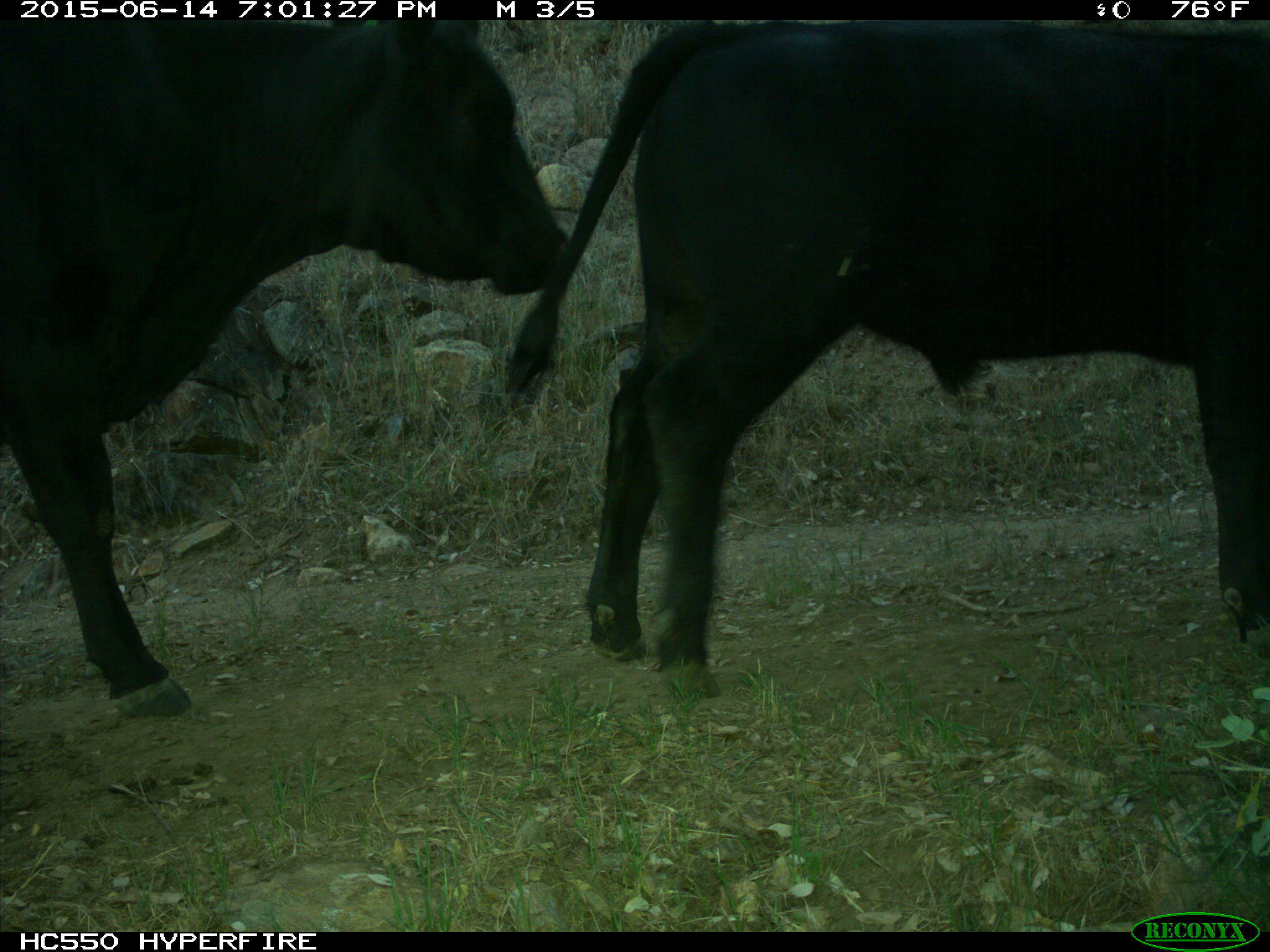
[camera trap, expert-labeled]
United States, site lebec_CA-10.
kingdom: Animalia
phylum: Chordata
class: Mammalia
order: Artiodactyla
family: Bovidae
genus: Bos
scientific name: Bos taurus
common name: domestic cow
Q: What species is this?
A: Bos taurus (domestic cow).